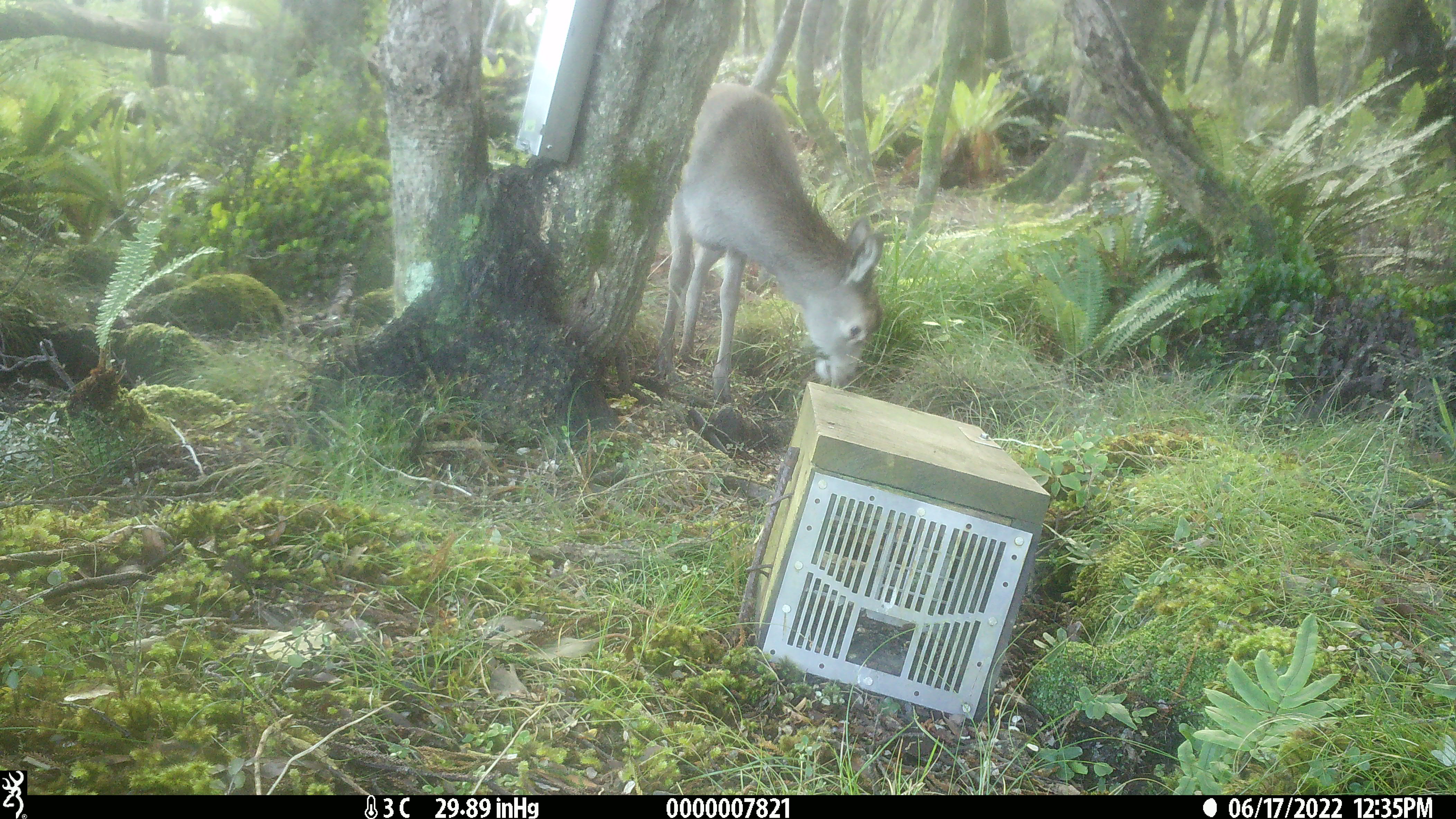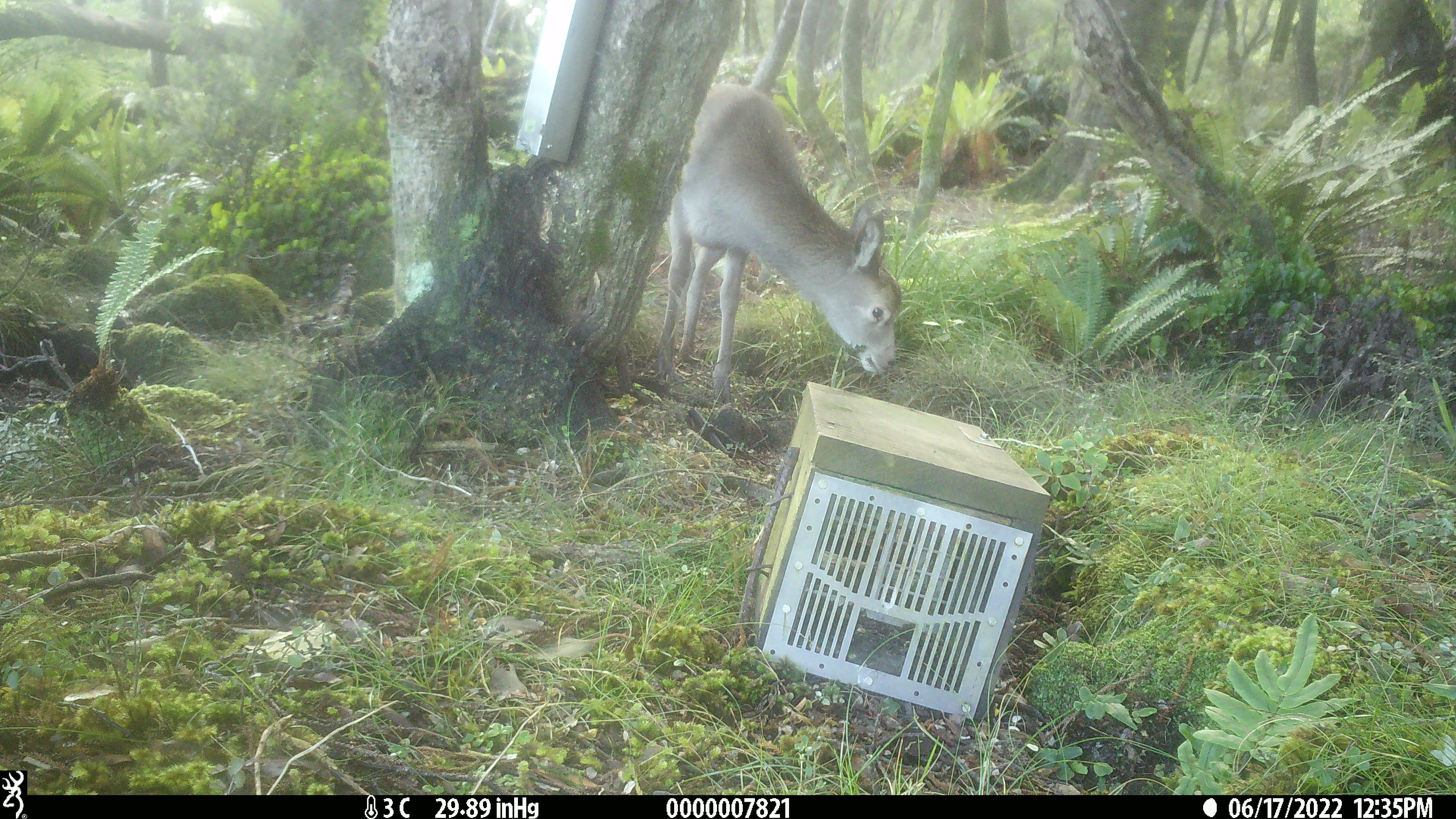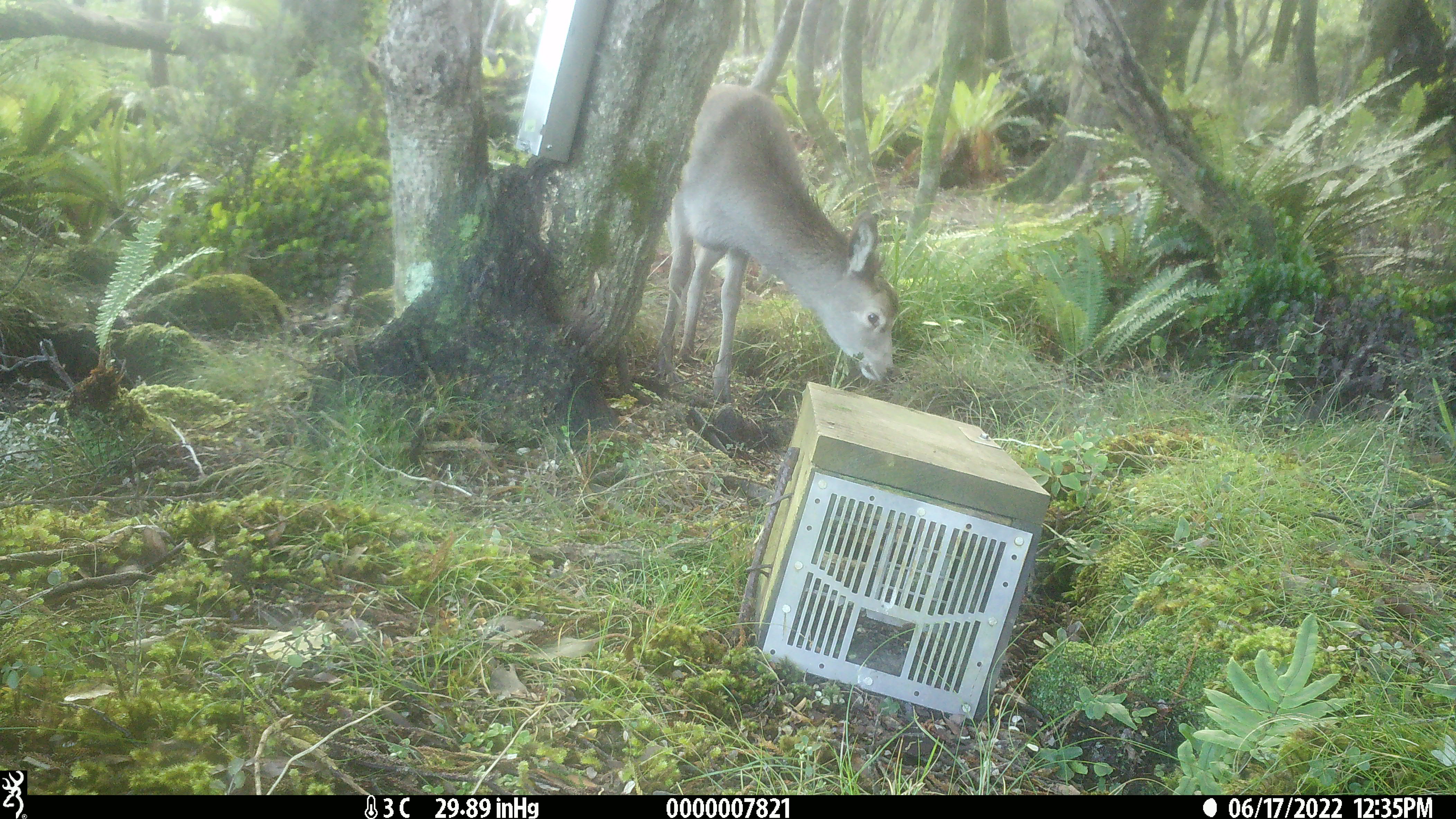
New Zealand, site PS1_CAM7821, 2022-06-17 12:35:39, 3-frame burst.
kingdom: Animalia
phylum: Chordata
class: Mammalia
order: Artiodactyla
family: Cervidae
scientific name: Cervidae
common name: deer